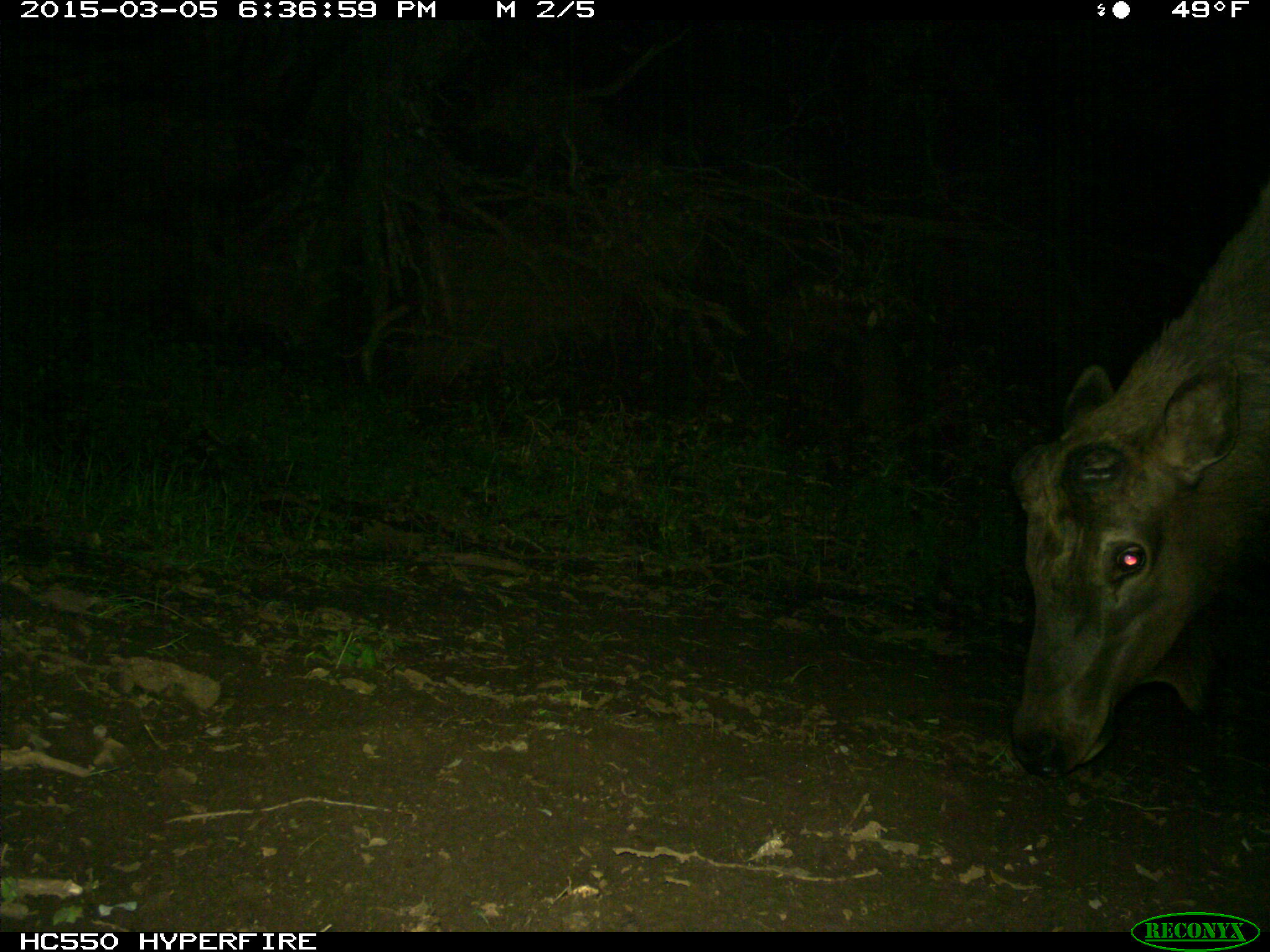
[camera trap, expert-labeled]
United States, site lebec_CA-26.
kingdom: Animalia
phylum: Chordata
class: Mammalia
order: Artiodactyla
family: Cervidae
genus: Cervus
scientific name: Cervus canadensis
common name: elk